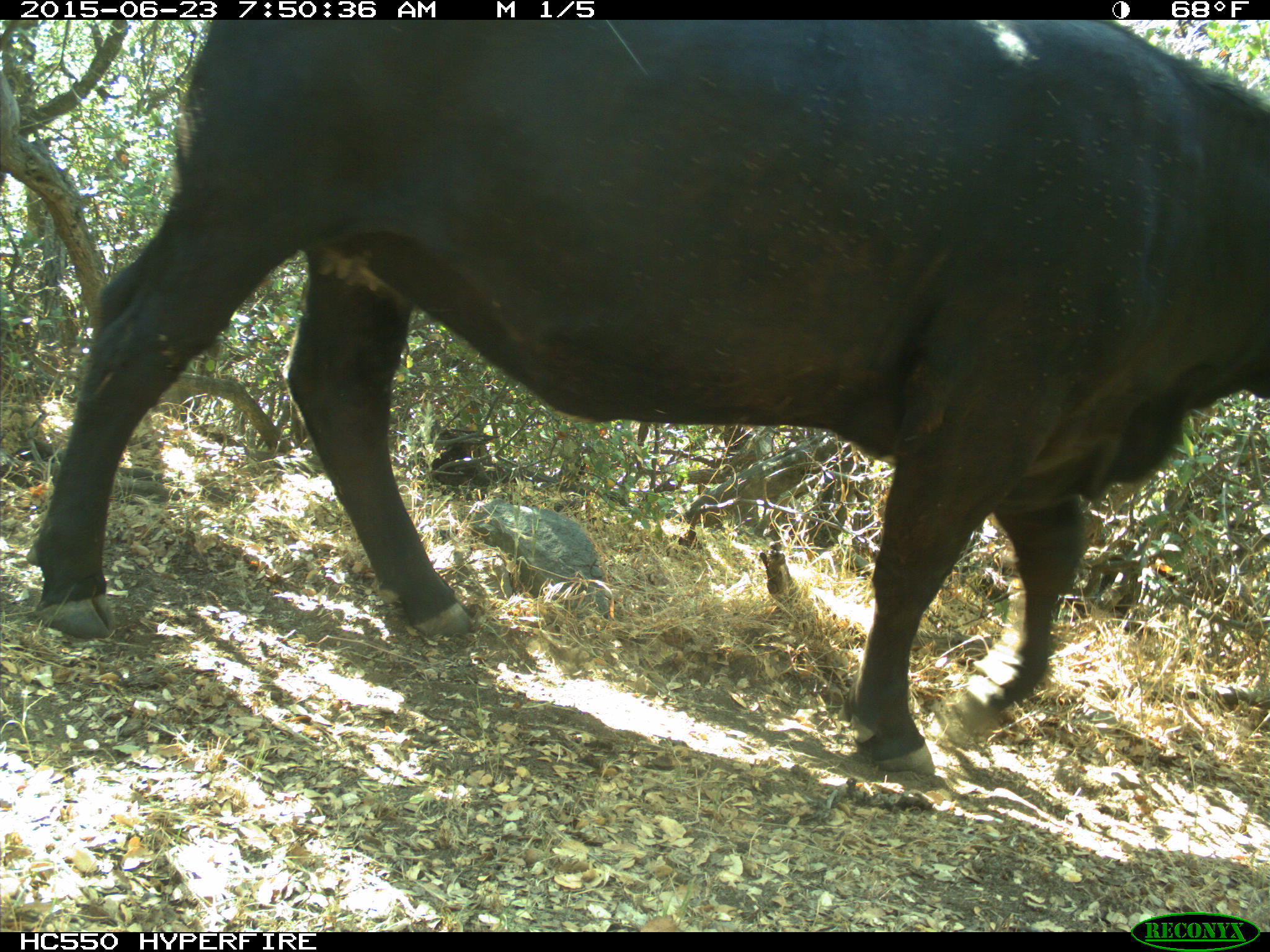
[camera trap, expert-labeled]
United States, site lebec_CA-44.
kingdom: Animalia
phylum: Chordata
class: Mammalia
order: Artiodactyla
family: Bovidae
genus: Bos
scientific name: Bos taurus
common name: domestic cow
Bos taurus (domestic cow).